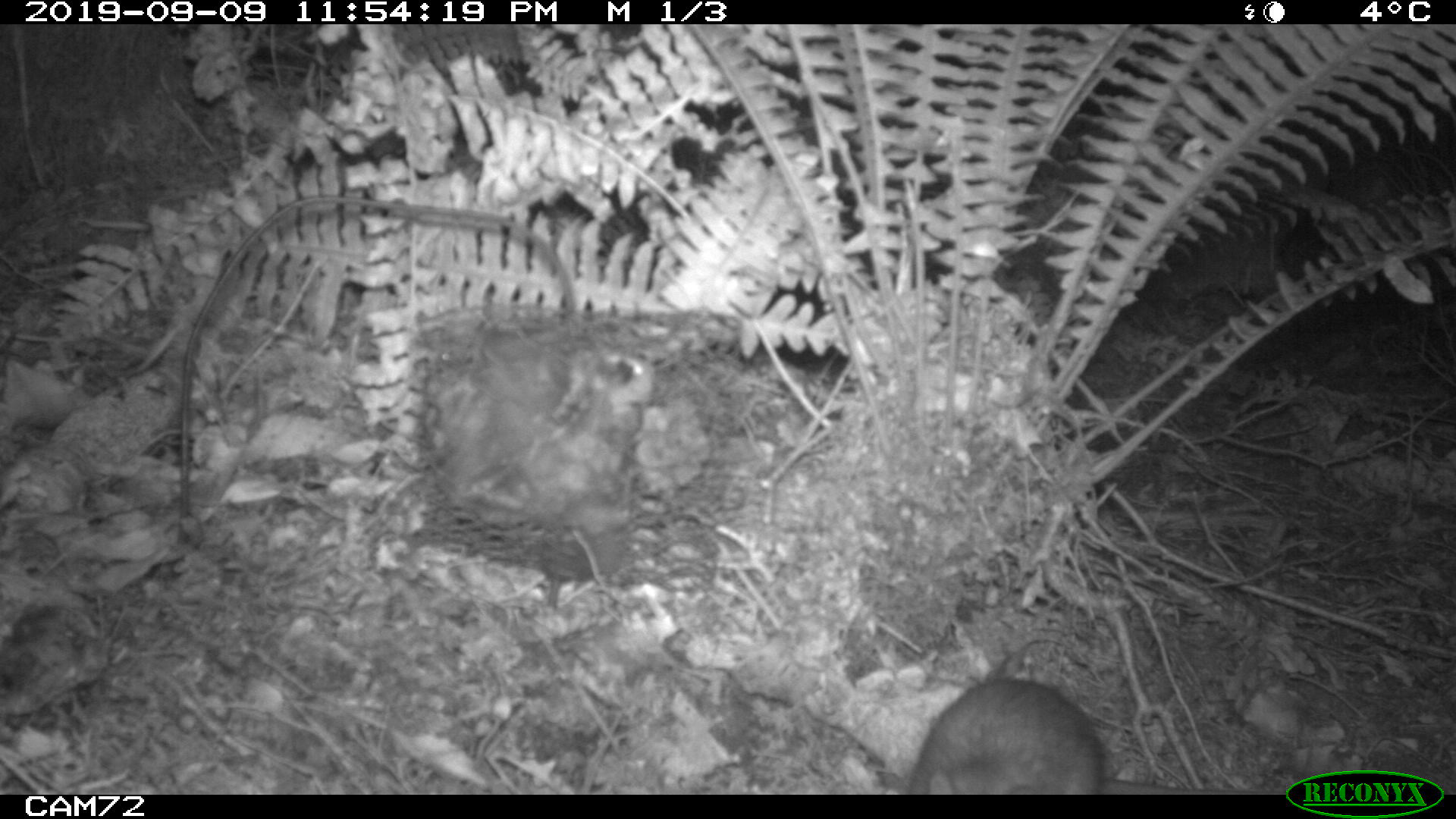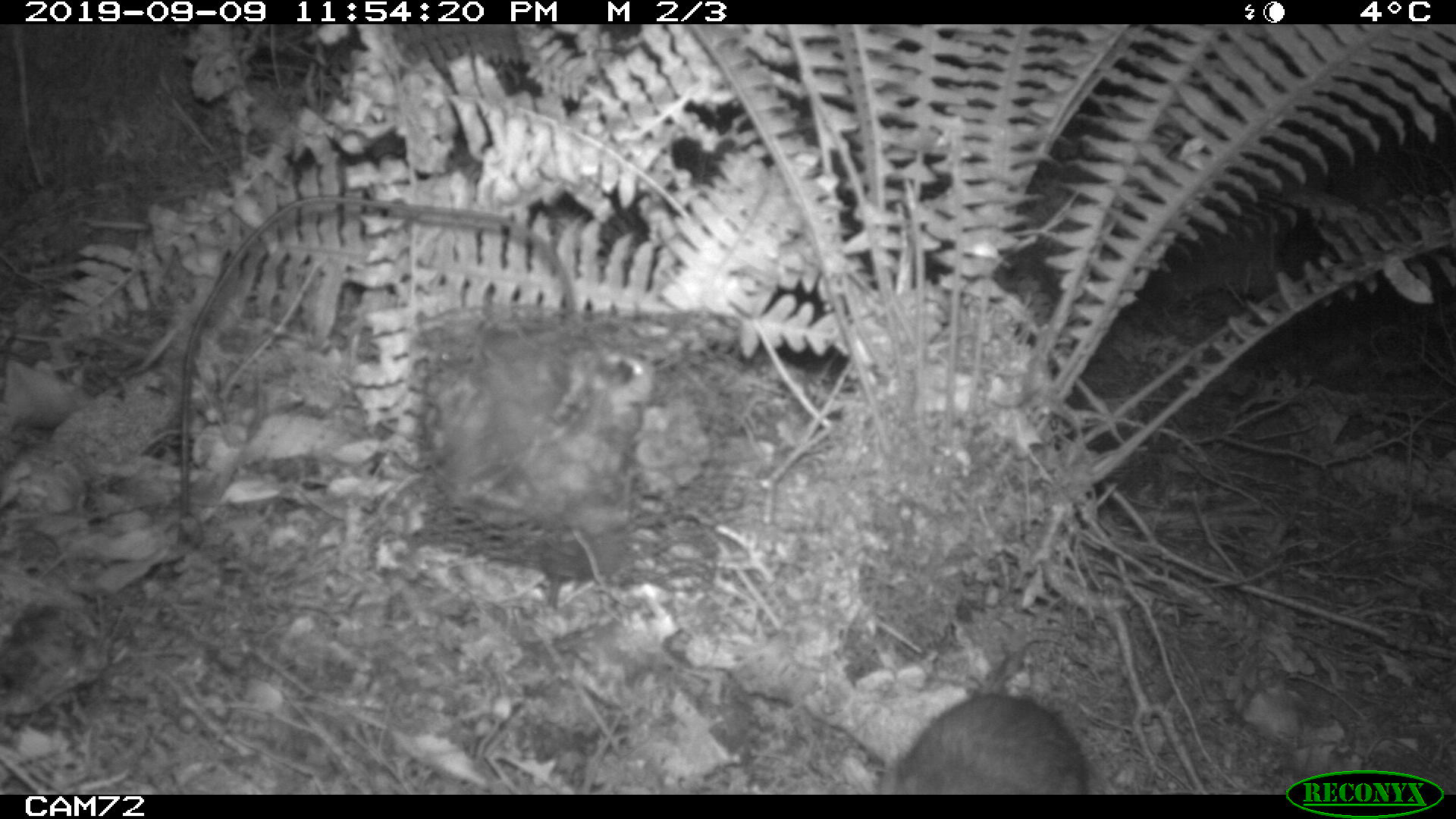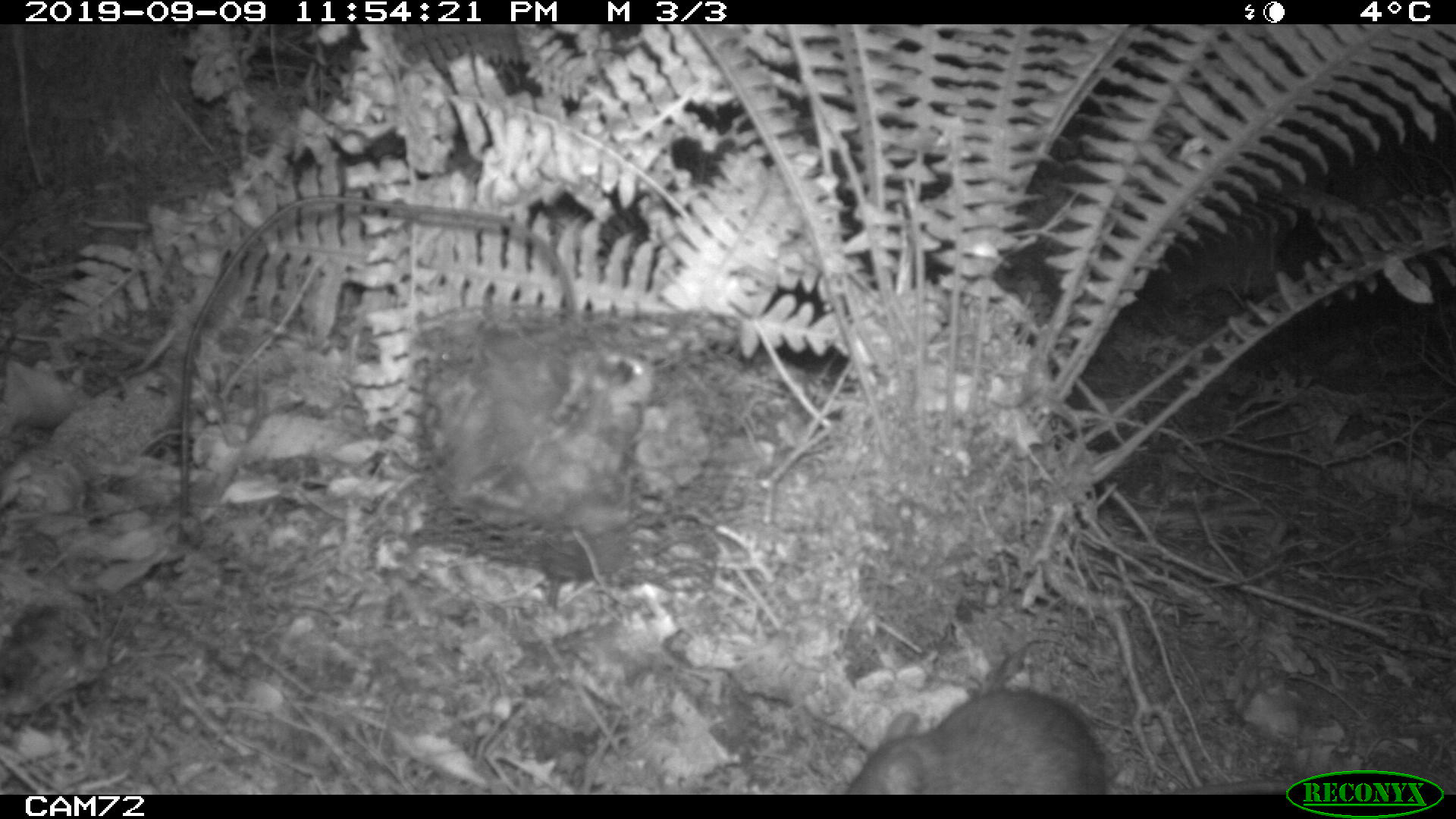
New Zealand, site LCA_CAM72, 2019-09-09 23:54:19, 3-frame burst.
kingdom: Animalia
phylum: Chordata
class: Mammalia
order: Rodentia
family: Muridae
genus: Rattus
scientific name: Rattus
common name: rat